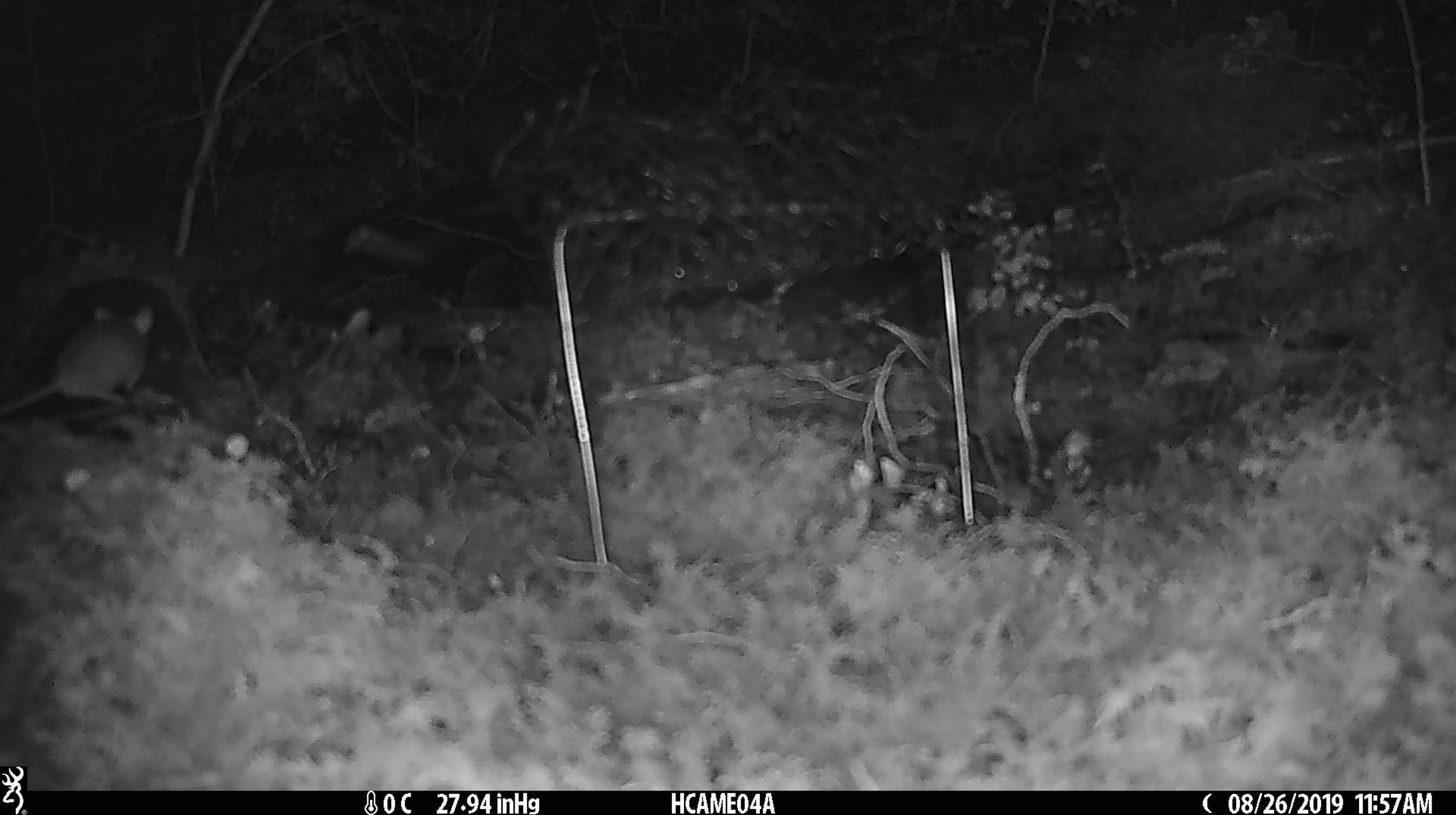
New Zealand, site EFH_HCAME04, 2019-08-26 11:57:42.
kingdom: Animalia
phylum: Chordata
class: Mammalia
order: Rodentia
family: Muridae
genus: Mus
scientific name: Mus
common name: mouse